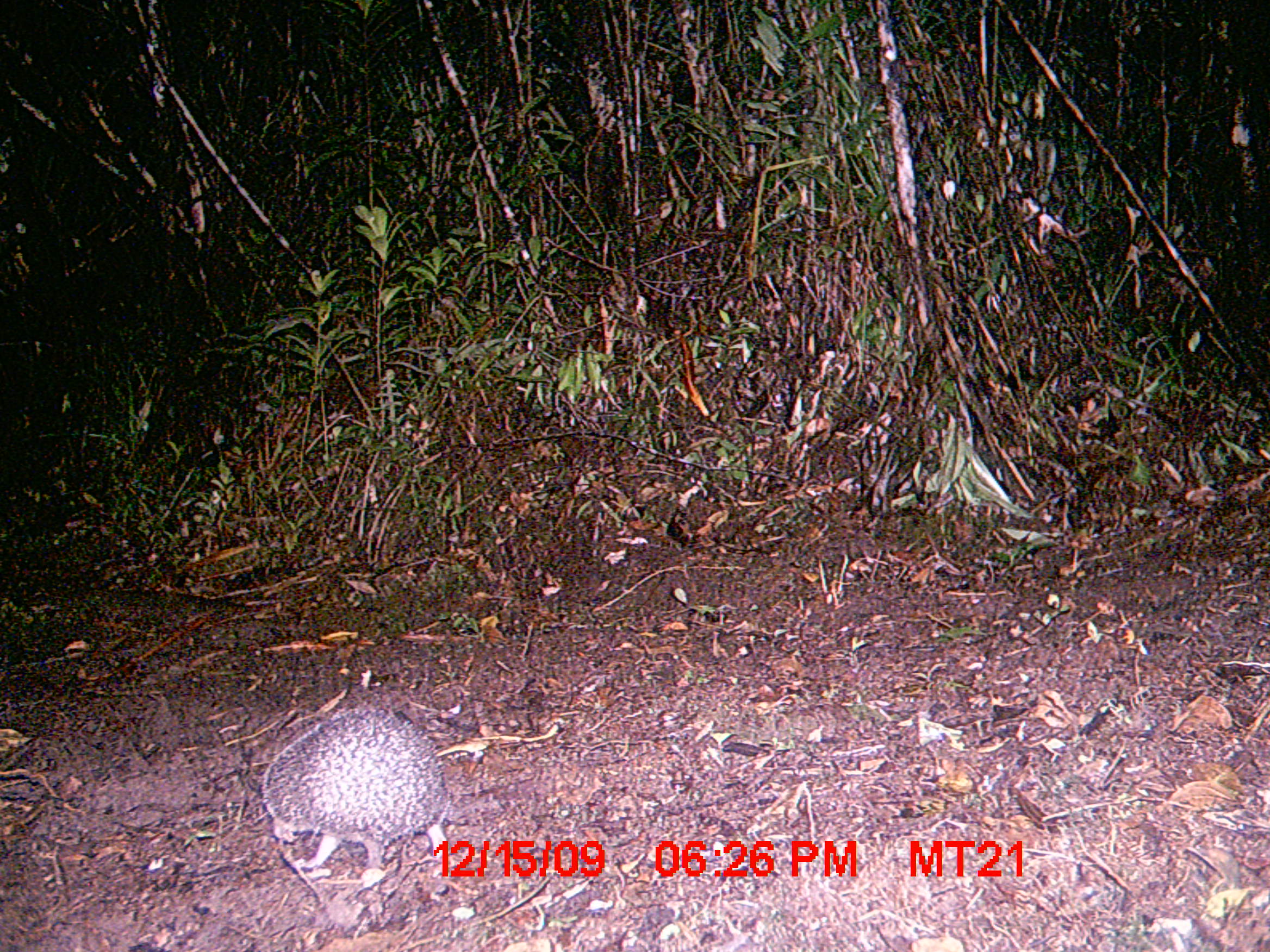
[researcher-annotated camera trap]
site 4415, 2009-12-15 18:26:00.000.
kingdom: Animalia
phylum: Chordata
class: Mammalia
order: Afrosoricida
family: Tenrecidae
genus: Setifer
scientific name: Setifer setosus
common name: greater hedgehog tenrec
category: setifer sp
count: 1